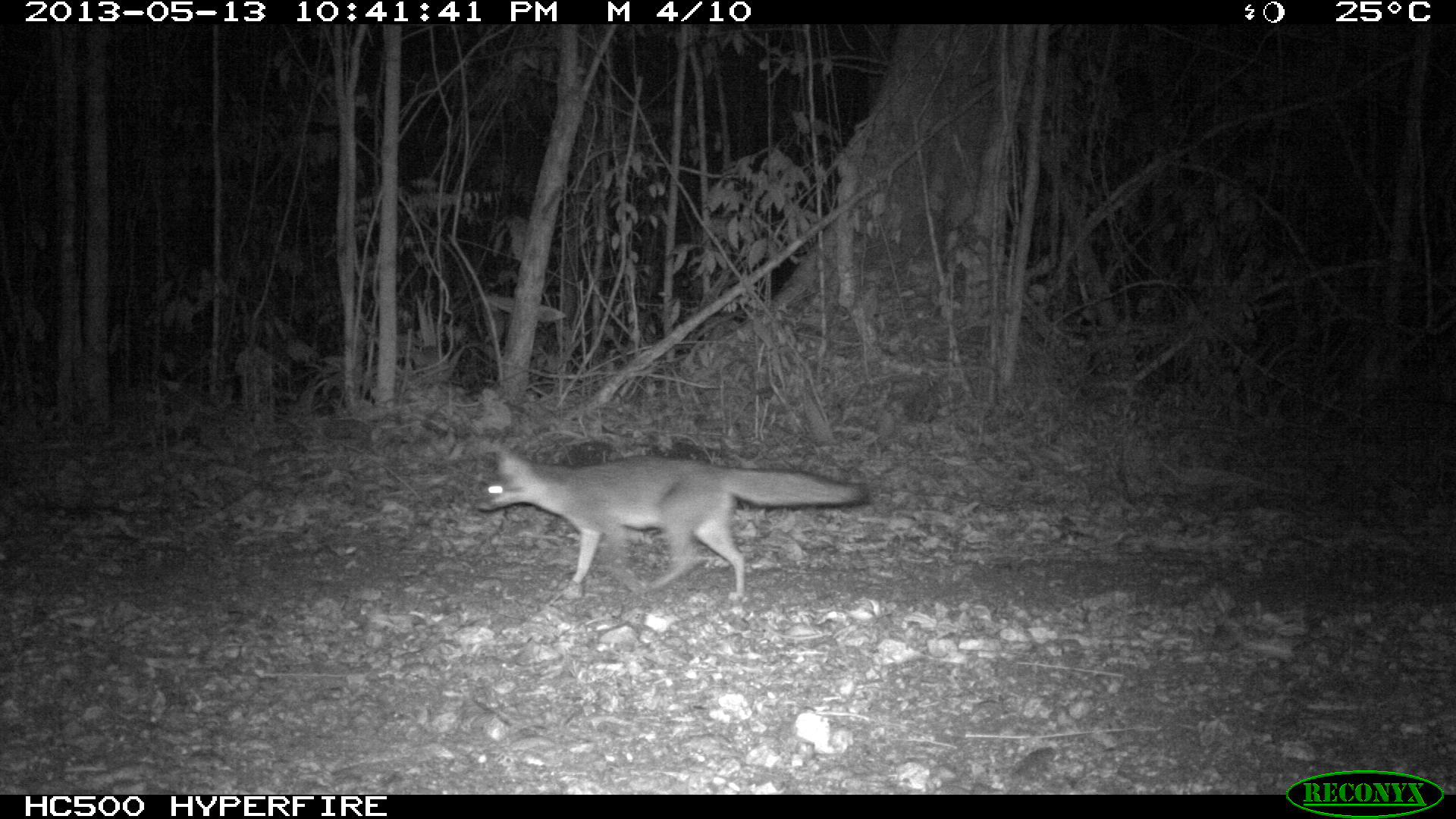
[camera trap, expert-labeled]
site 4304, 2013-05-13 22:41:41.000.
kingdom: Animalia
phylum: Chordata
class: Mammalia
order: Carnivora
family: Canidae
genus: Urocyon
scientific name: Urocyon cinereoargenteus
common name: gray fox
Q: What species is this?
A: Urocyon cinereoargenteus (gray fox).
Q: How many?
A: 1.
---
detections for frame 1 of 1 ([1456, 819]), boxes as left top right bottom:
urocyon cinereoargenteus: 473 445 870 599